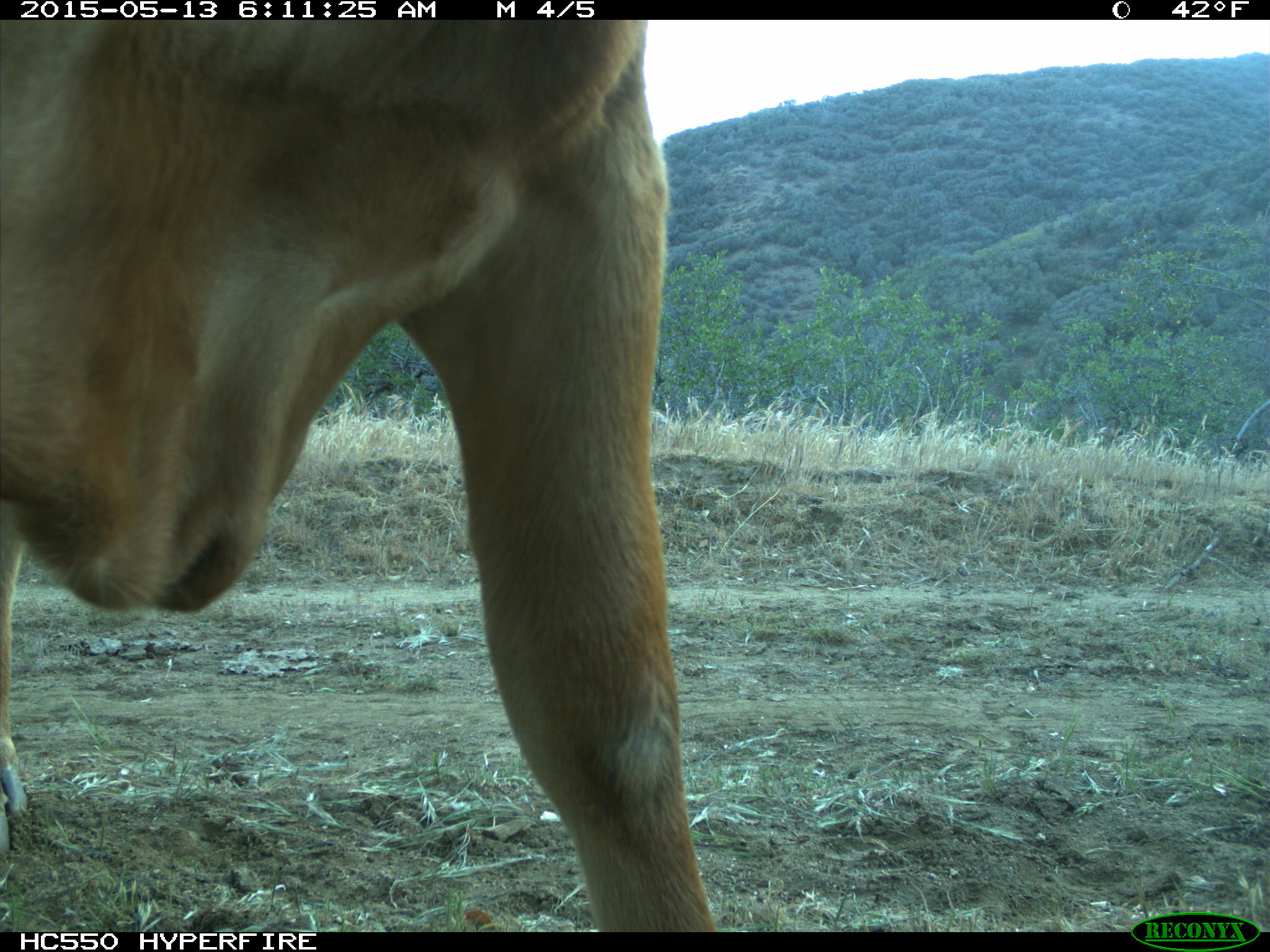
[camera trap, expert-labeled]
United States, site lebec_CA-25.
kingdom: Animalia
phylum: Chordata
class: Mammalia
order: Artiodactyla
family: Bovidae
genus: Bos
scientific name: Bos taurus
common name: domestic cow